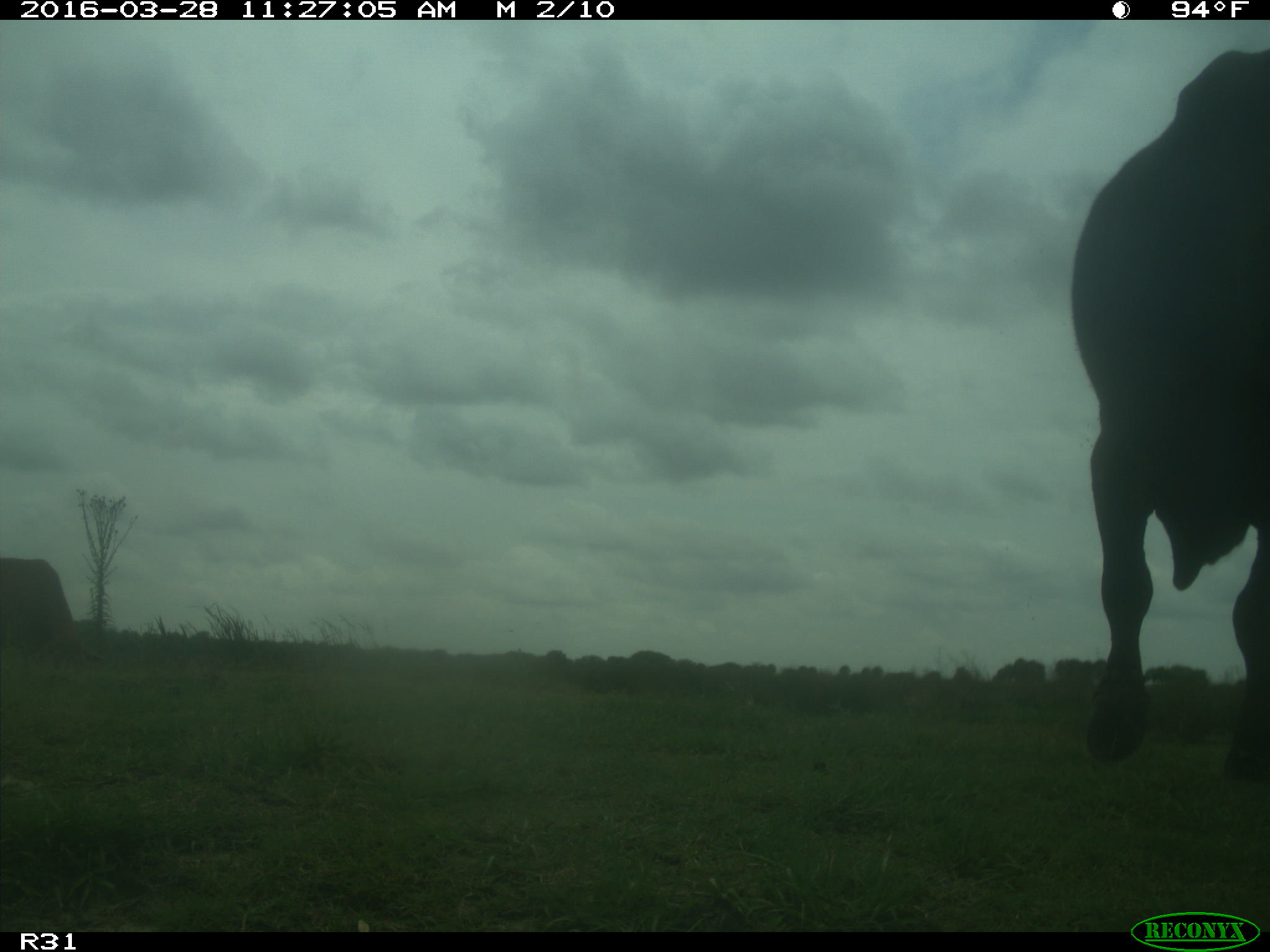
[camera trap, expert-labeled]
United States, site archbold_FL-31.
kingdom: Animalia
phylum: Chordata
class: Mammalia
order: Artiodactyla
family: Bovidae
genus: Bos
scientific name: Bos taurus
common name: domestic cow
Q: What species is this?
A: Bos taurus (domestic cow).